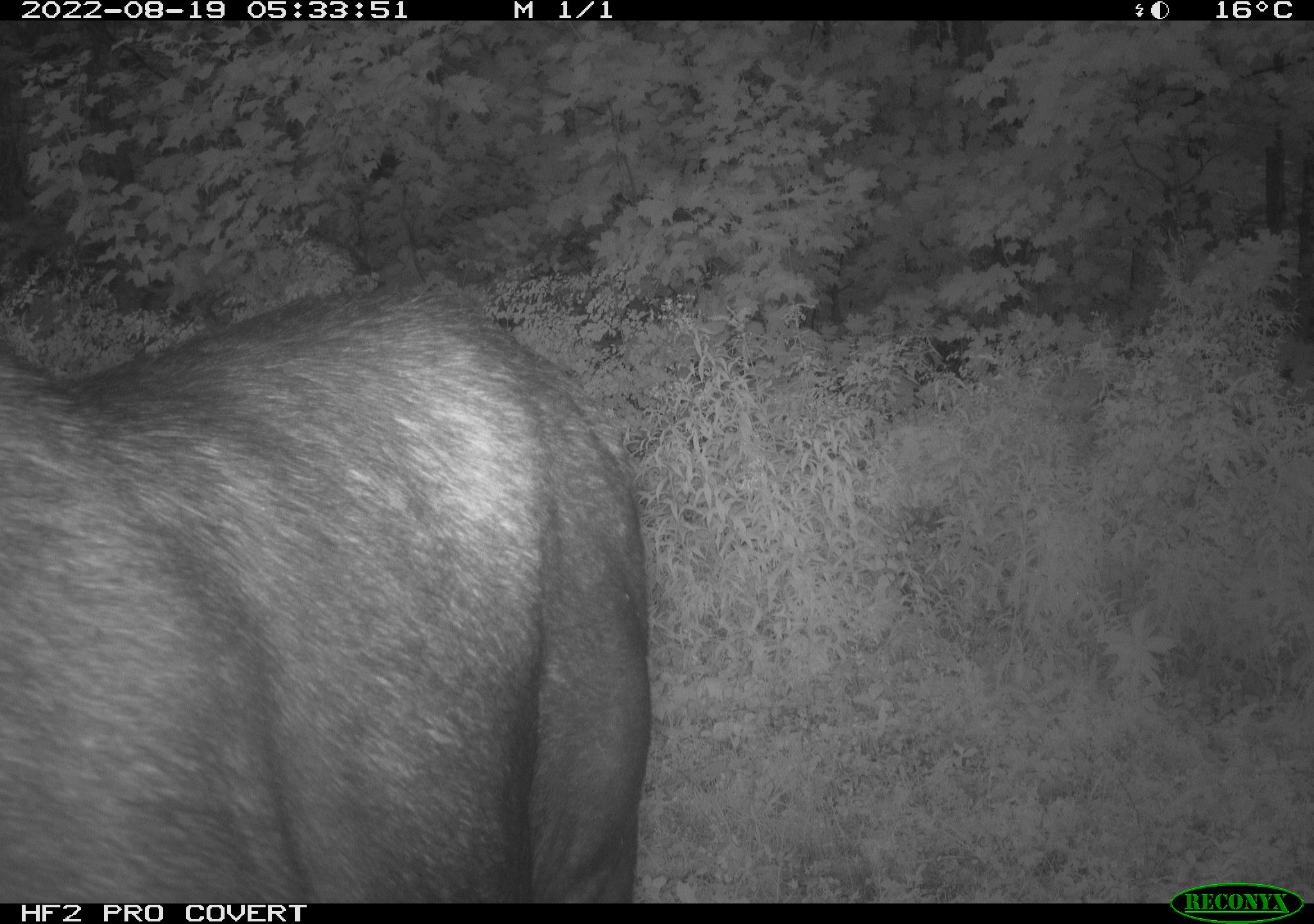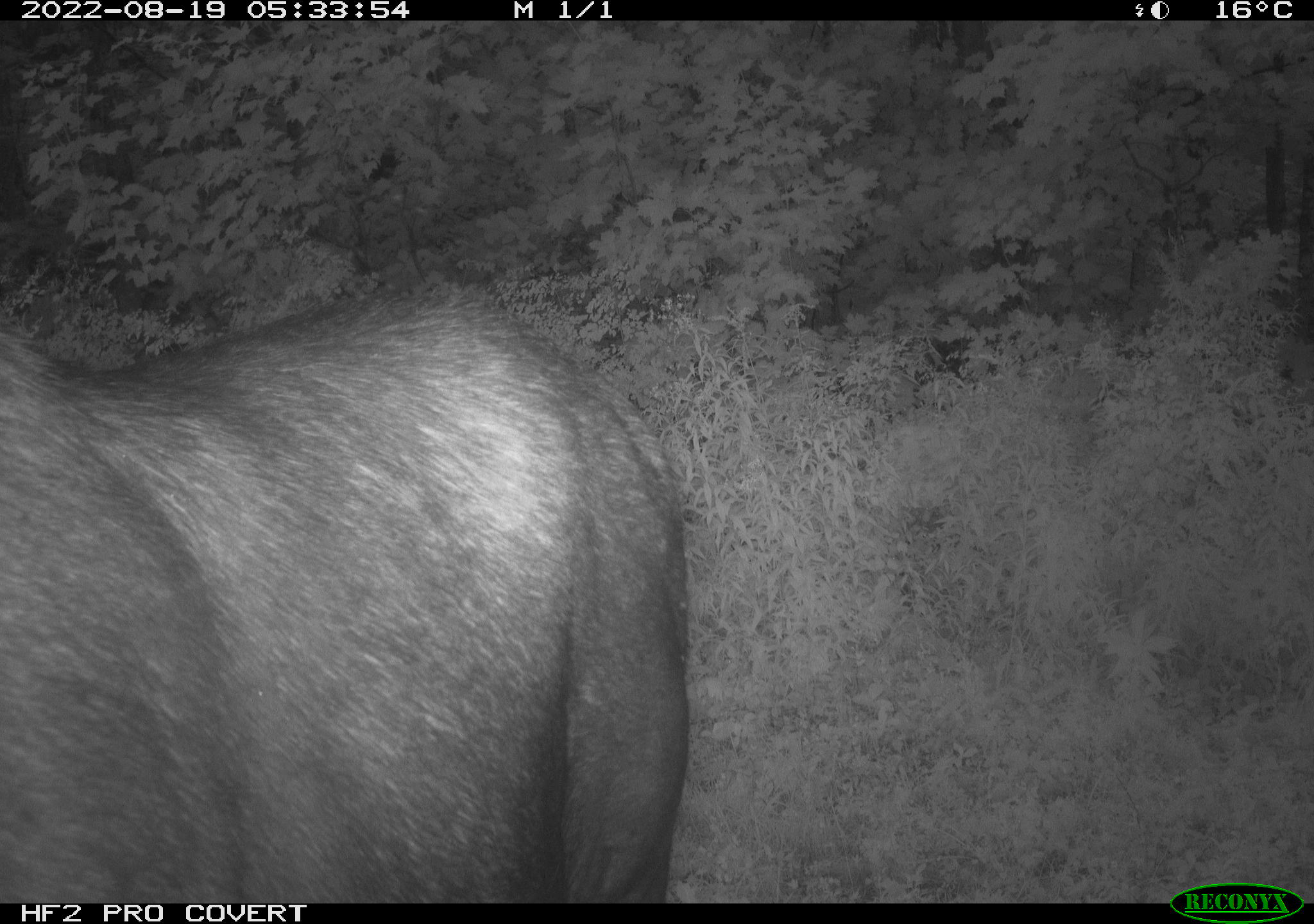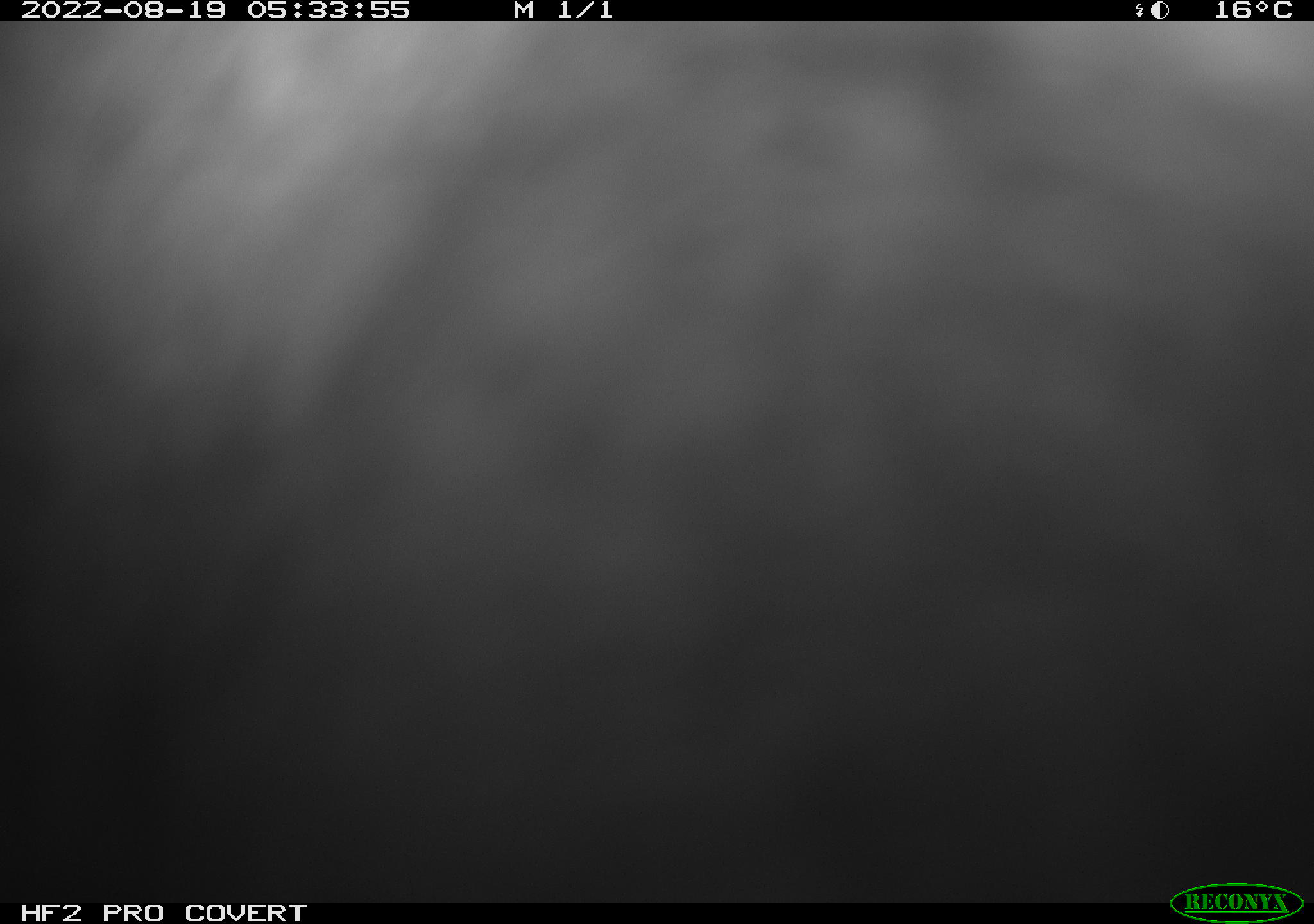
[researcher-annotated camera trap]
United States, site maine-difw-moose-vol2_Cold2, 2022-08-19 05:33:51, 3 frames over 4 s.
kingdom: Animalia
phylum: Chordata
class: Mammalia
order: Artiodactyla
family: Cervidae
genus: Alces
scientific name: Alces alces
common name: moose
Moose (Alces alces).